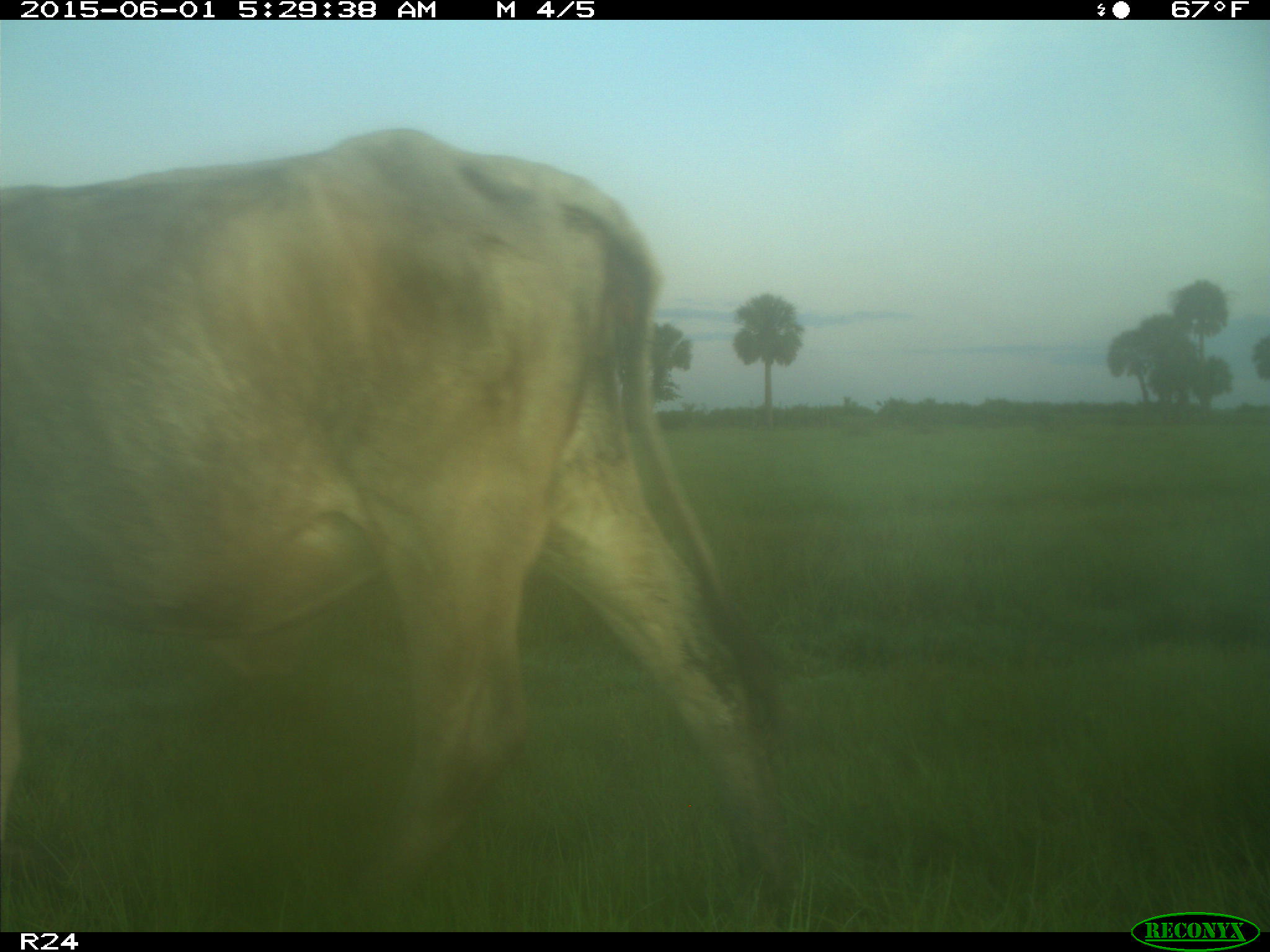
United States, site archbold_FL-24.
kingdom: Animalia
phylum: Chordata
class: Mammalia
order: Artiodactyla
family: Bovidae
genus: Bos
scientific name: Bos taurus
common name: domestic cow